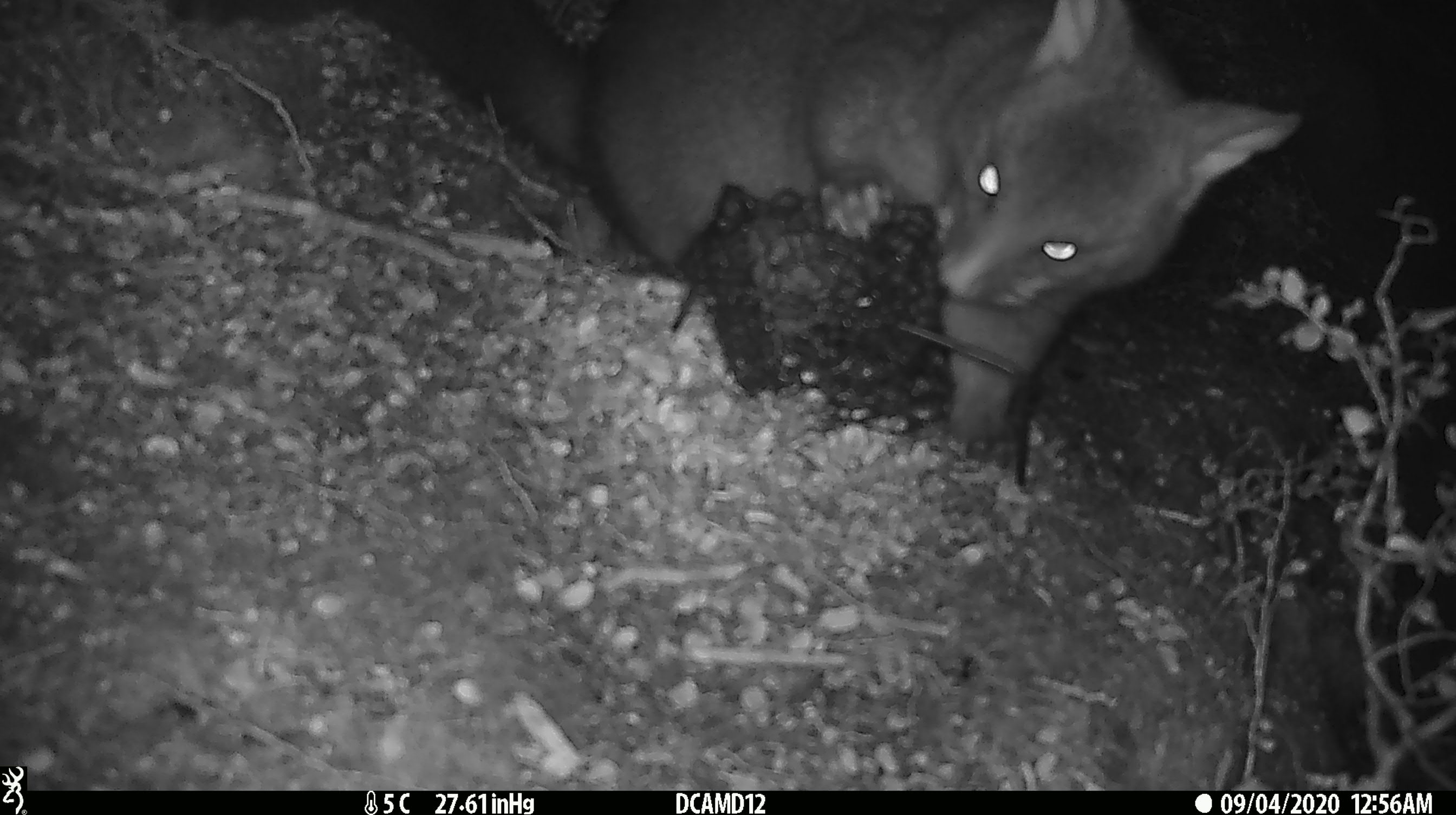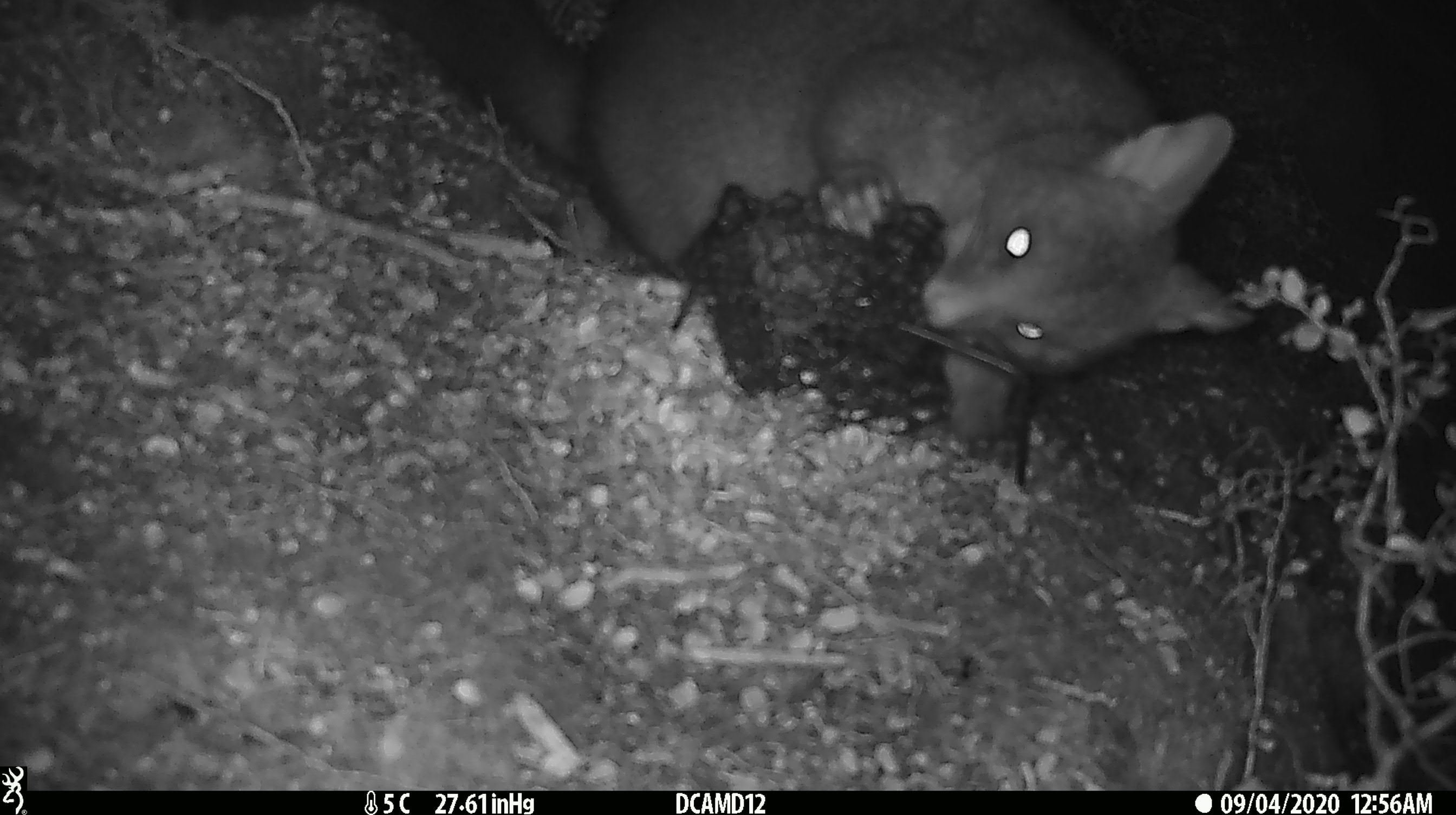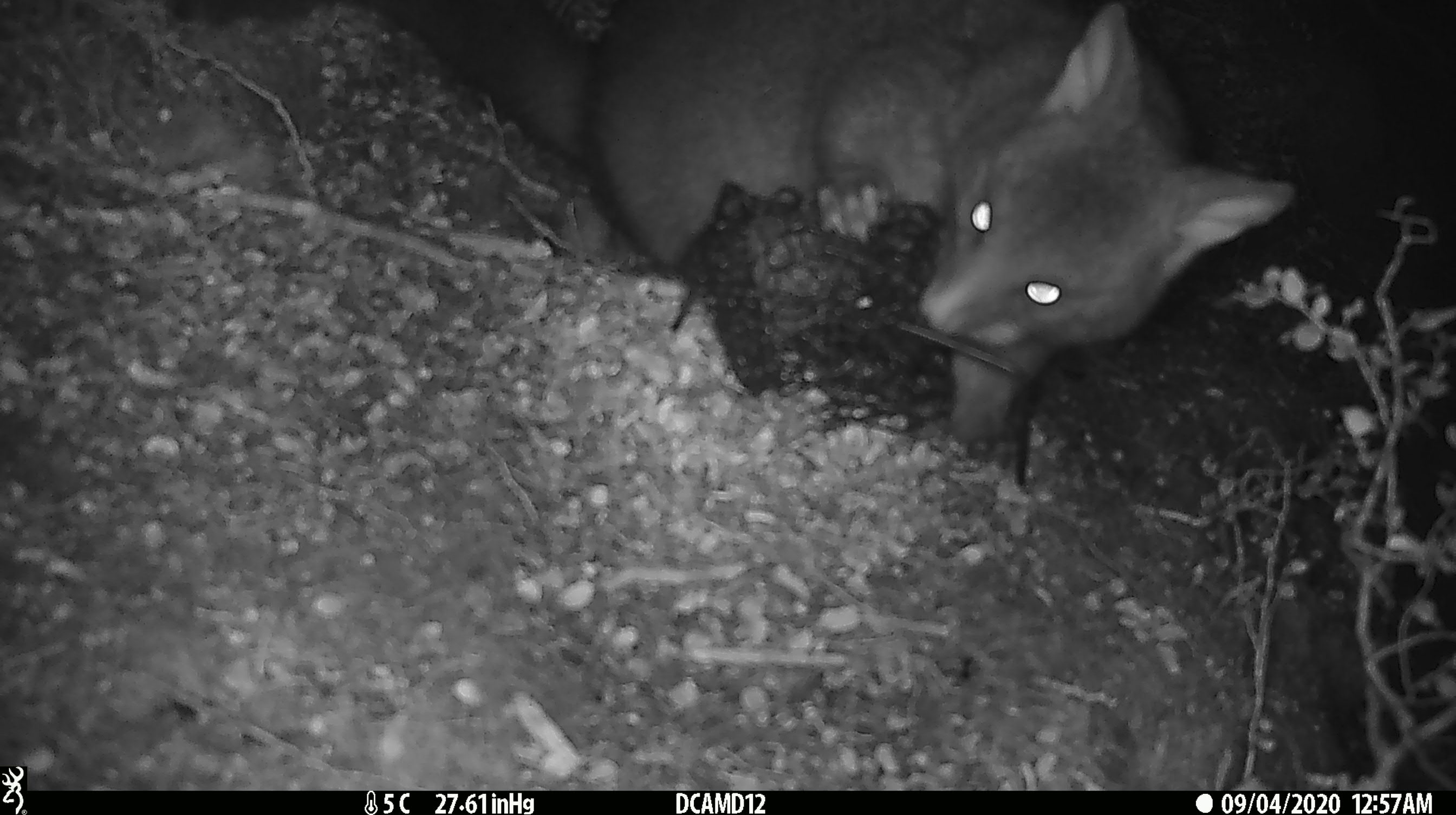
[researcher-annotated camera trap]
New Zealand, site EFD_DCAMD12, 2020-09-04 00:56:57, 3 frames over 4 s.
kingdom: Animalia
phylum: Chordata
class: Mammalia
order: Diprotodontia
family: Phalangeridae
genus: Trichosurus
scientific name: Trichosurus vulpecula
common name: common brushtail possum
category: possum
Possum (common brushtail possum) (Trichosurus vulpecula).